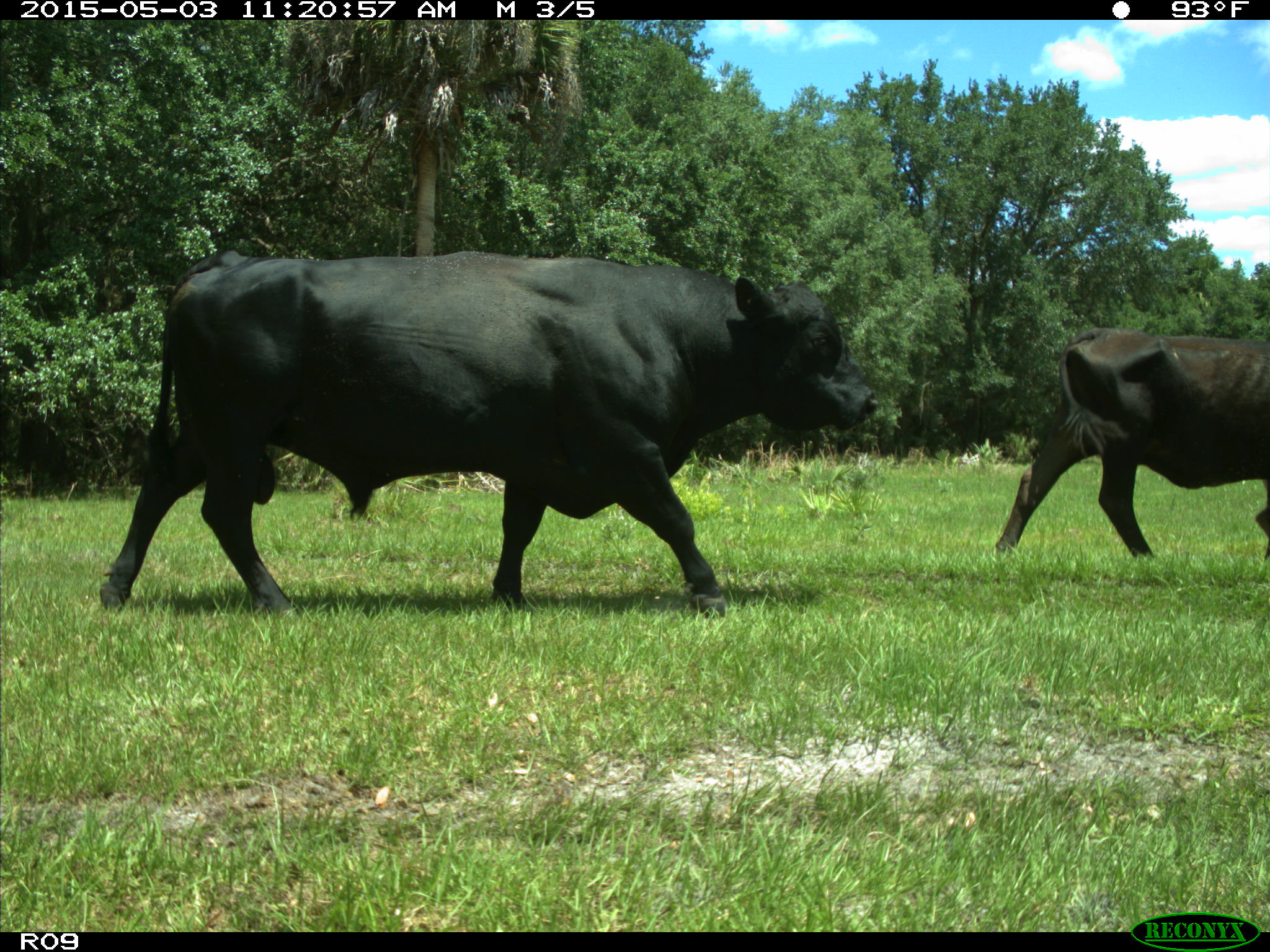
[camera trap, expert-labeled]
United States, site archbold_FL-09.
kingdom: Animalia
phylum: Chordata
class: Mammalia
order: Artiodactyla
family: Bovidae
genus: Bos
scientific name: Bos taurus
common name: domestic cow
Bos taurus (domestic cow).